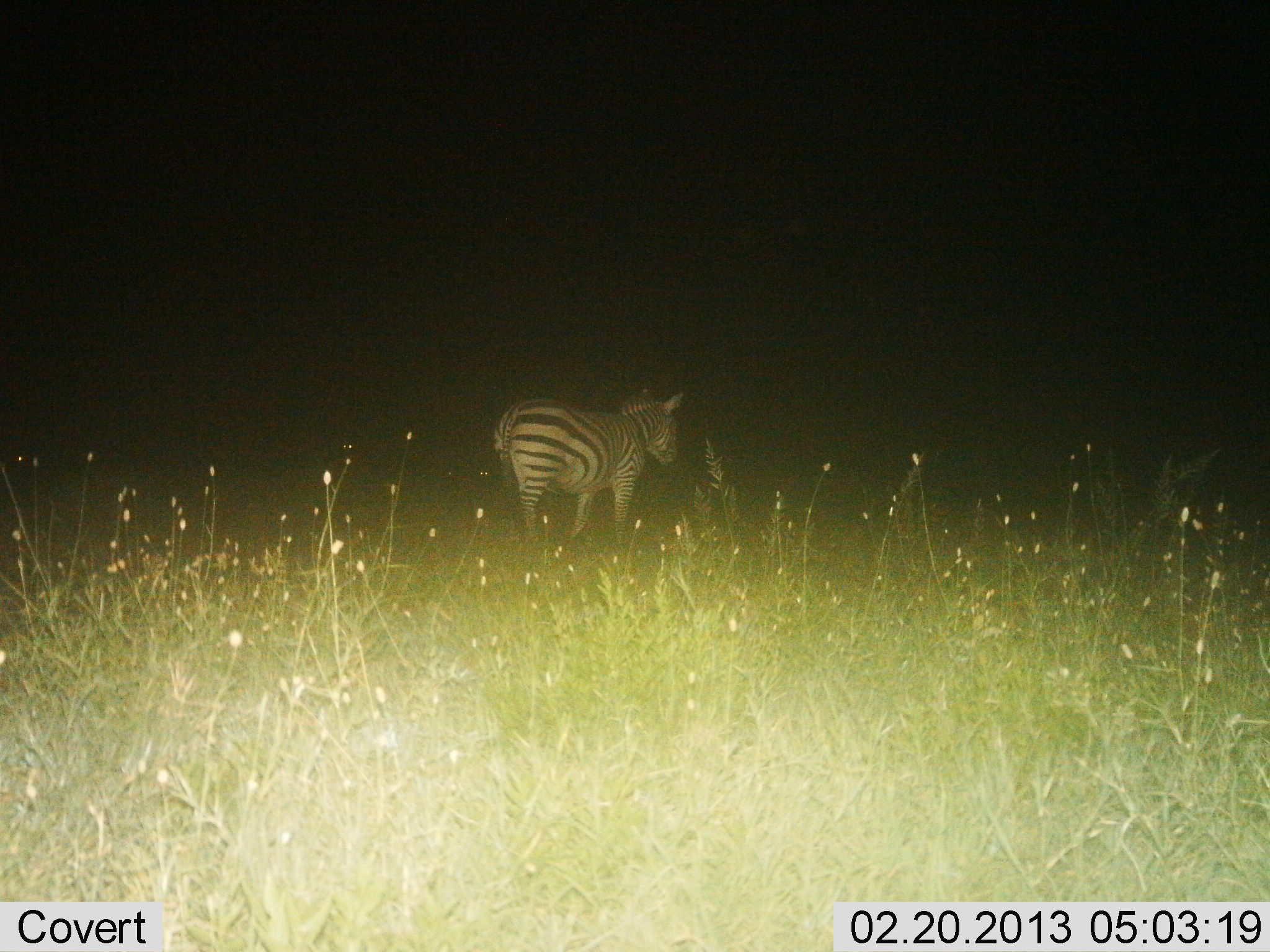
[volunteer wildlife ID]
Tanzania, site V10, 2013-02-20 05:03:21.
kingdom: Animalia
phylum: Chordata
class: Mammalia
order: Perissodactyla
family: Equidae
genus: Equus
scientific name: Equus quagga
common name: plains zebra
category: zebra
Zebra (plains zebra) (Equus quagga), count 1. Behavior (volunteer vote fractions): standing 71%, resting 0%, moving 29%, interacting 0%. Young present (vote fraction): 0%. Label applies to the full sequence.